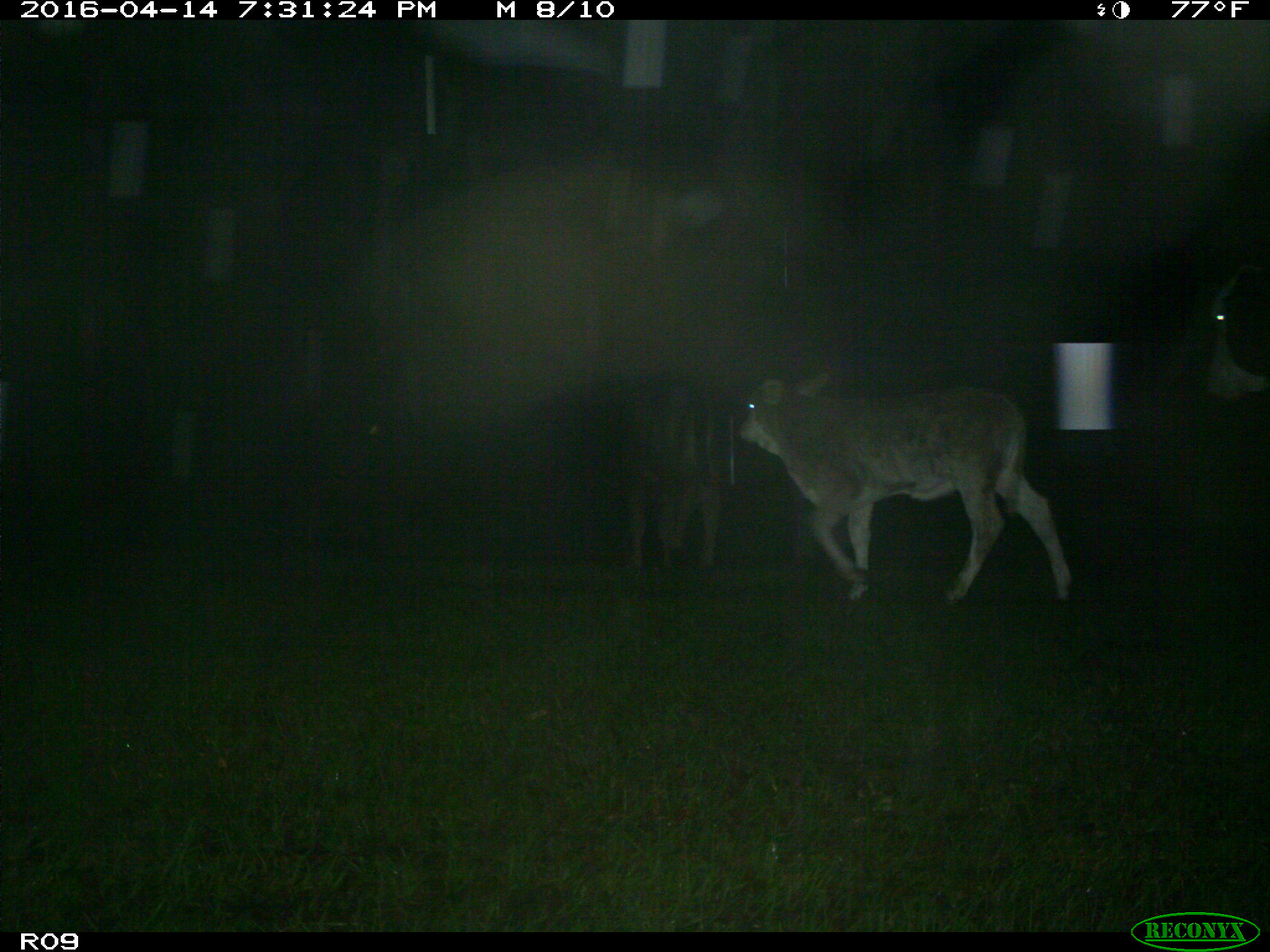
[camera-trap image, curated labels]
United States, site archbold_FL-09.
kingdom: Animalia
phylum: Chordata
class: Mammalia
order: Artiodactyla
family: Bovidae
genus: Bos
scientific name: Bos taurus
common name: domestic cow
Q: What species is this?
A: Bos taurus (domestic cow).